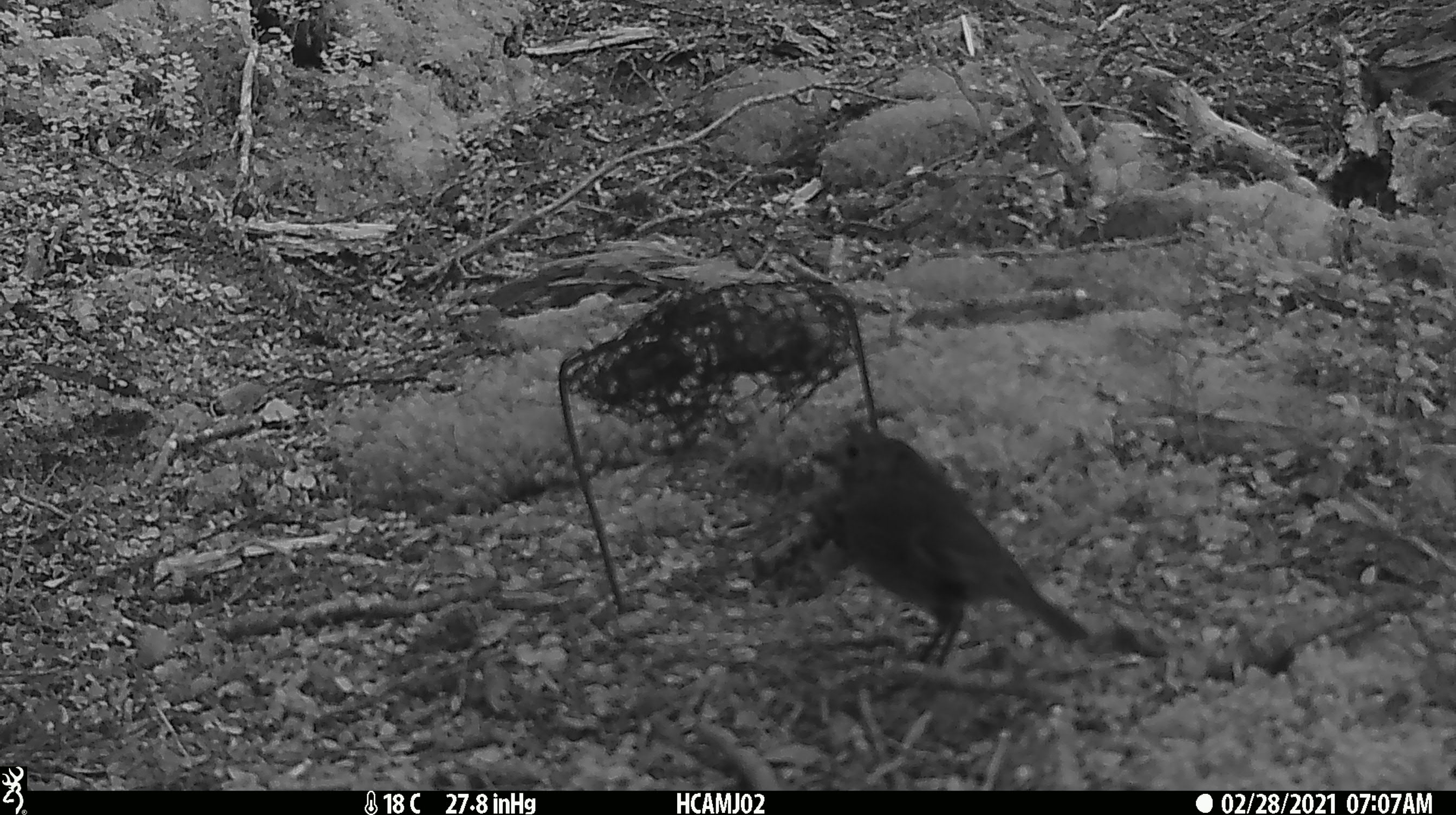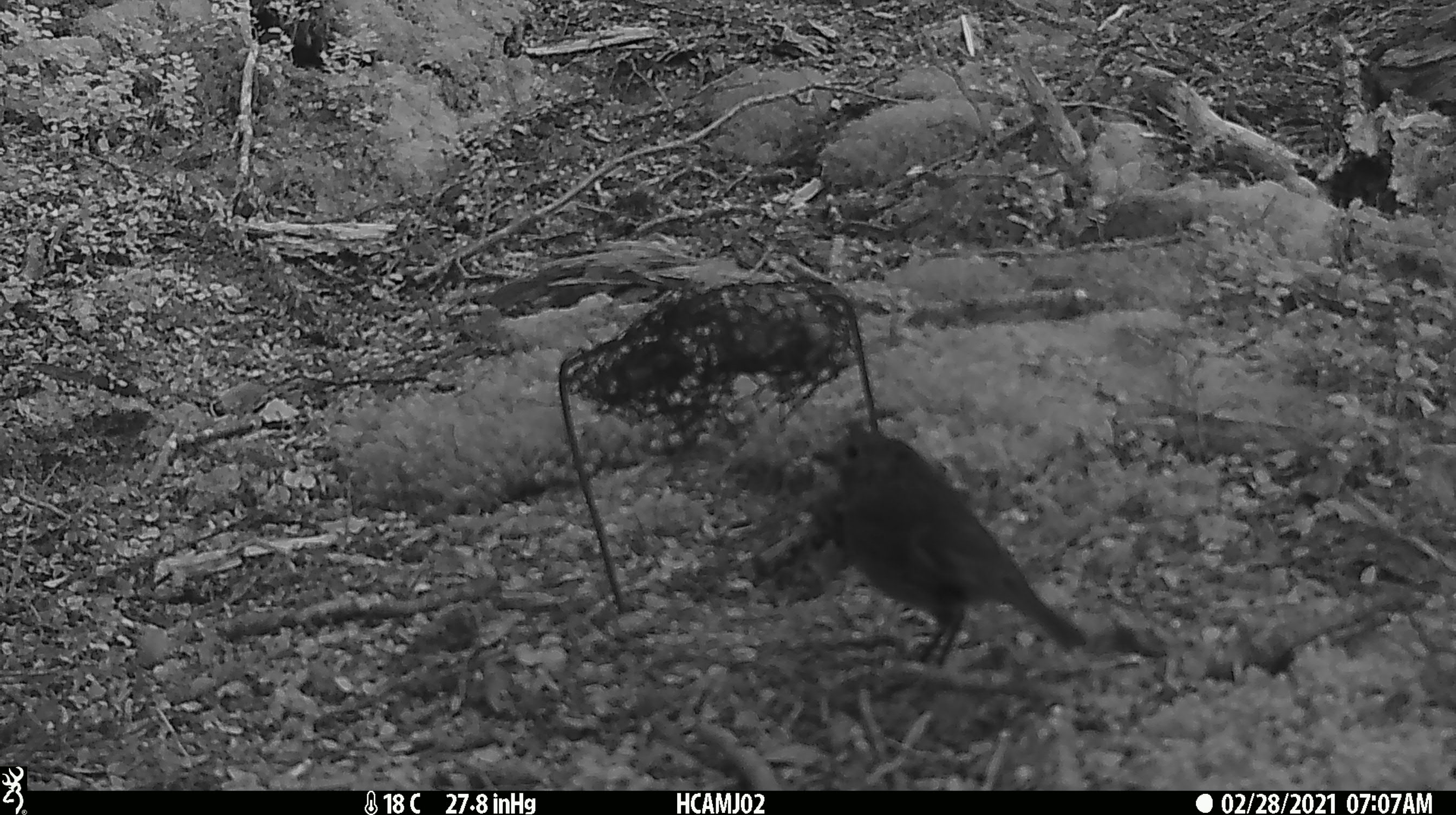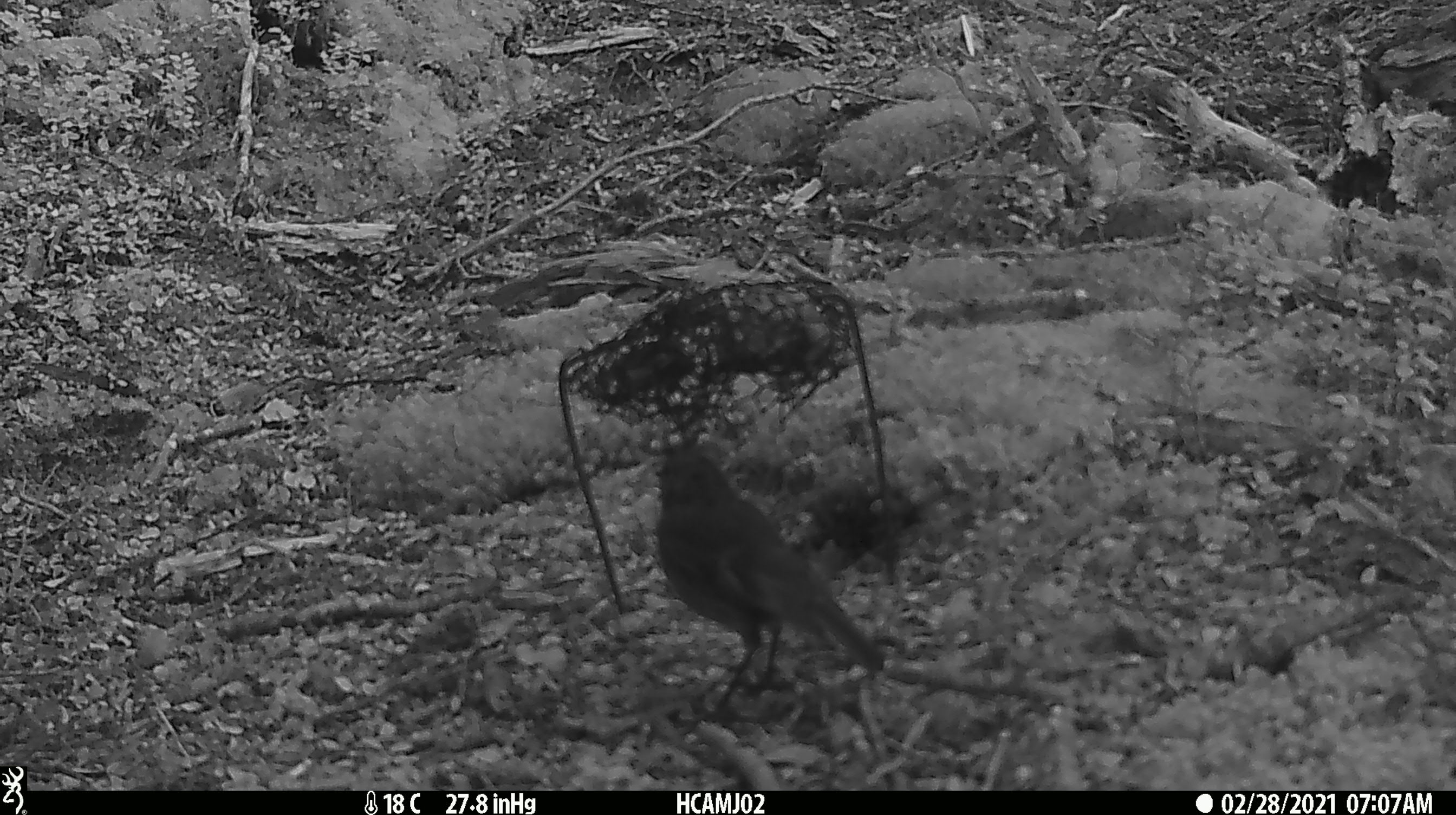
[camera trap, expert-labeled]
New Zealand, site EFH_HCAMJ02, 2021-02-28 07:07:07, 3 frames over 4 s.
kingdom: Animalia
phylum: Chordata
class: Aves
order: Passeriformes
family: Petroicidae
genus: Petroica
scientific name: Petroica australis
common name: new zealand robin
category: robin